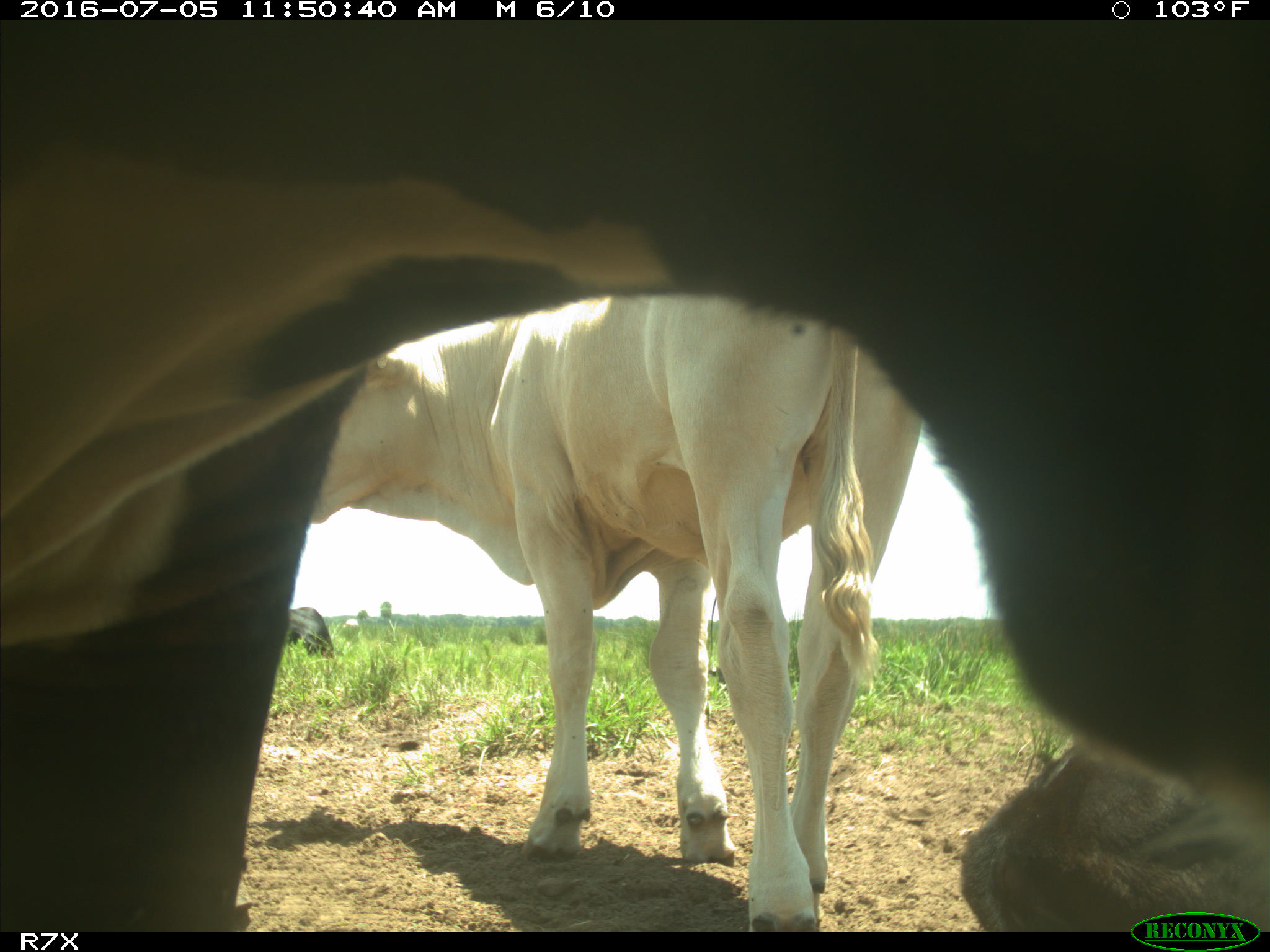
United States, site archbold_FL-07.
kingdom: Animalia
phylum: Chordata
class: Mammalia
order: Artiodactyla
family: Bovidae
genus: Bos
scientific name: Bos taurus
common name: domestic cow